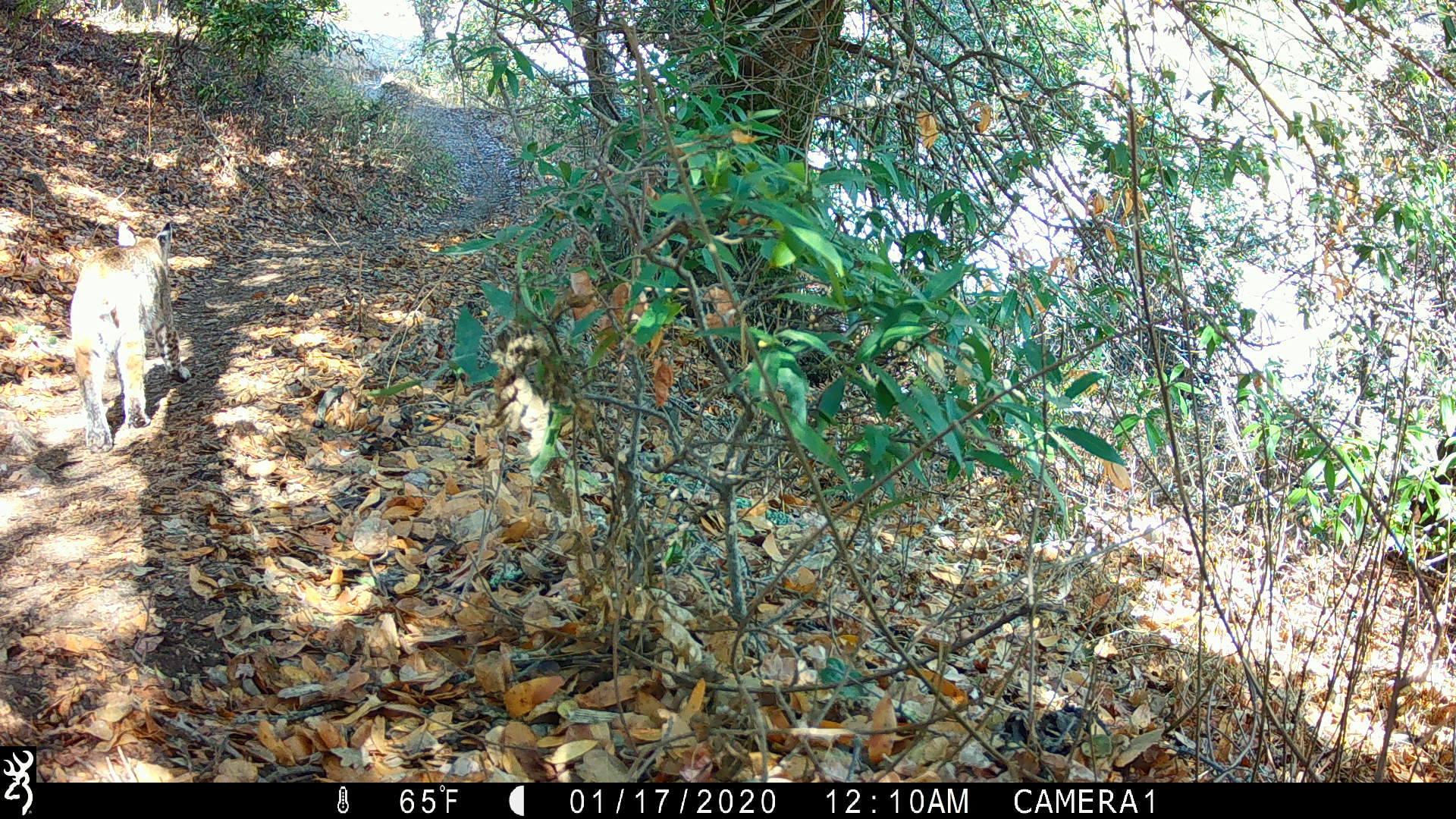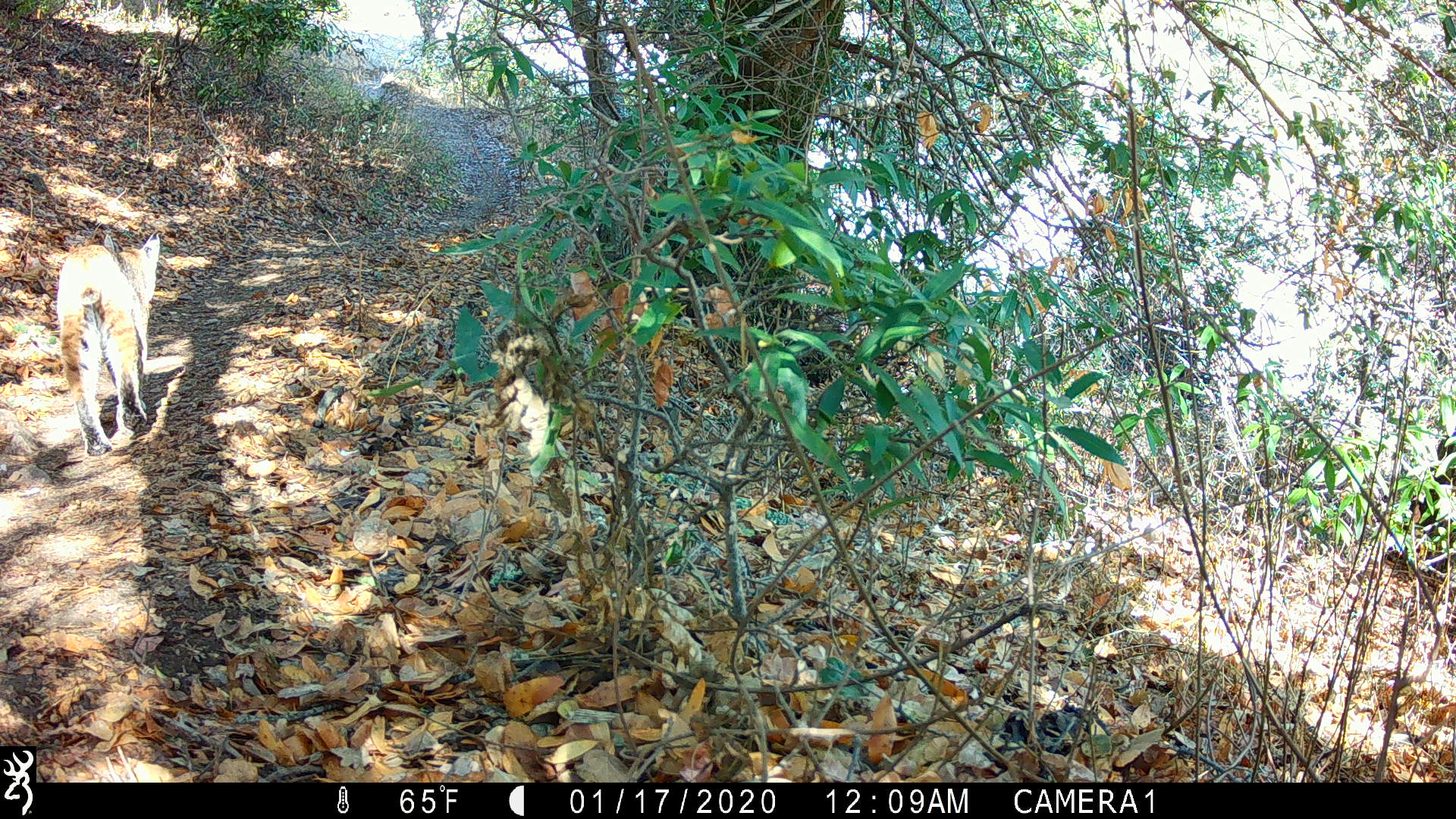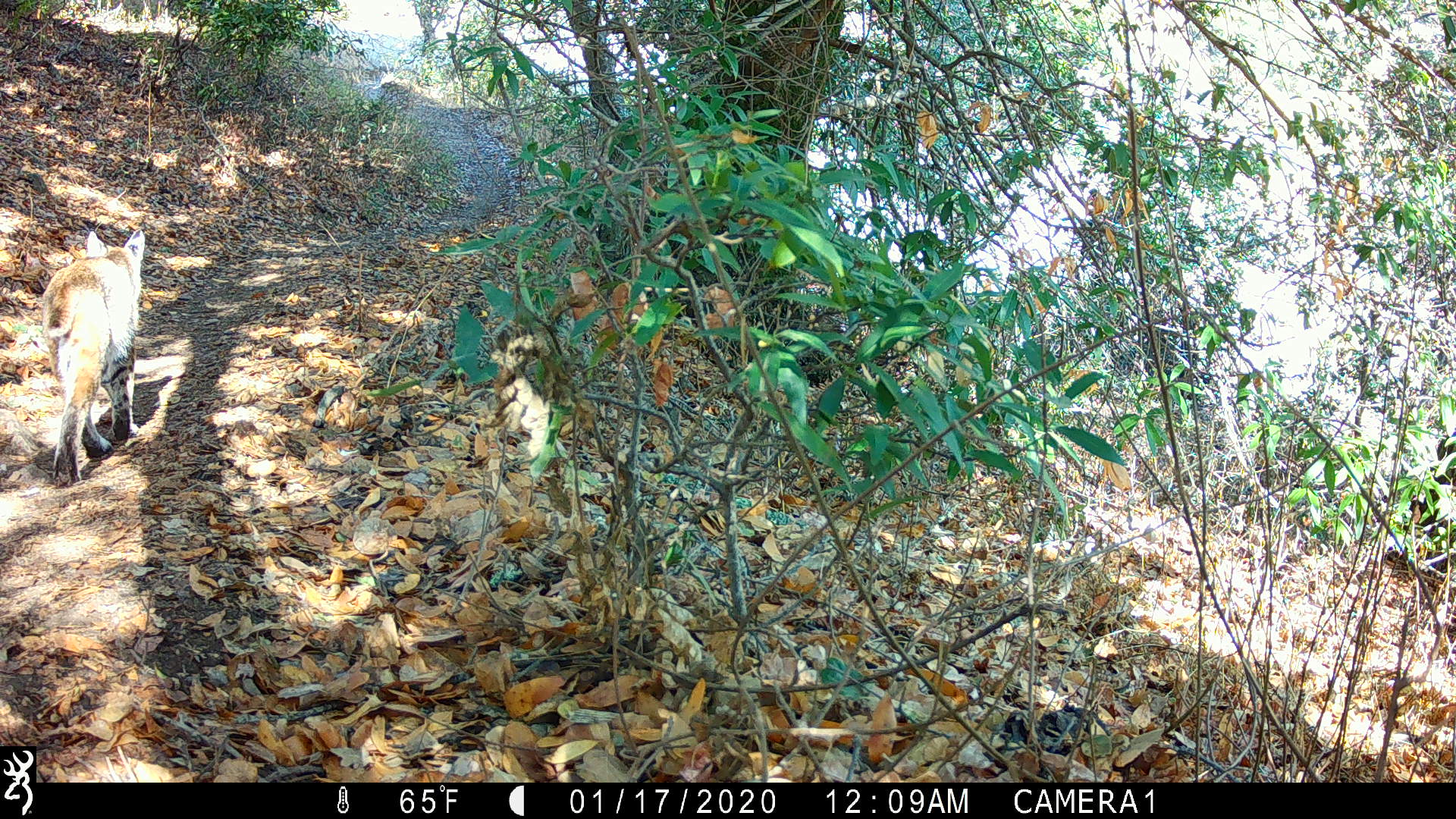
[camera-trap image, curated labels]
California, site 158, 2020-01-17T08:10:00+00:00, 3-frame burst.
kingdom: Animalia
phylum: Chordata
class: Mammalia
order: Carnivora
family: Felidae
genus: Lynx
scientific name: Lynx rufus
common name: bobcat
Bobcat (Lynx rufus).